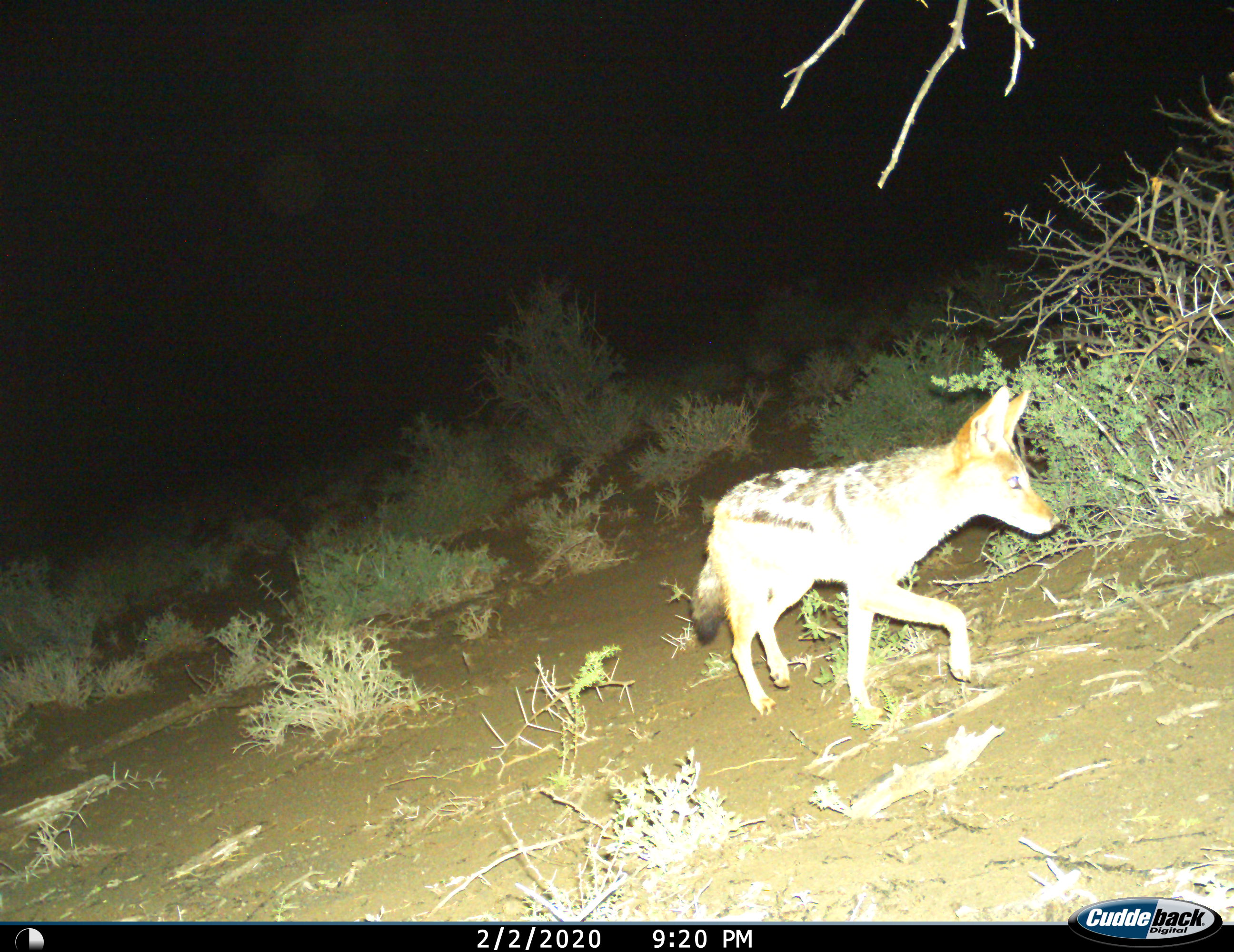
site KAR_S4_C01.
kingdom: Animalia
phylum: Chordata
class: Mammalia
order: Carnivora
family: Canidae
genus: Lupulella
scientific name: Lupulella mesomelas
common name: black-backed jackal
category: jackalblackbacked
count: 1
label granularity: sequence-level